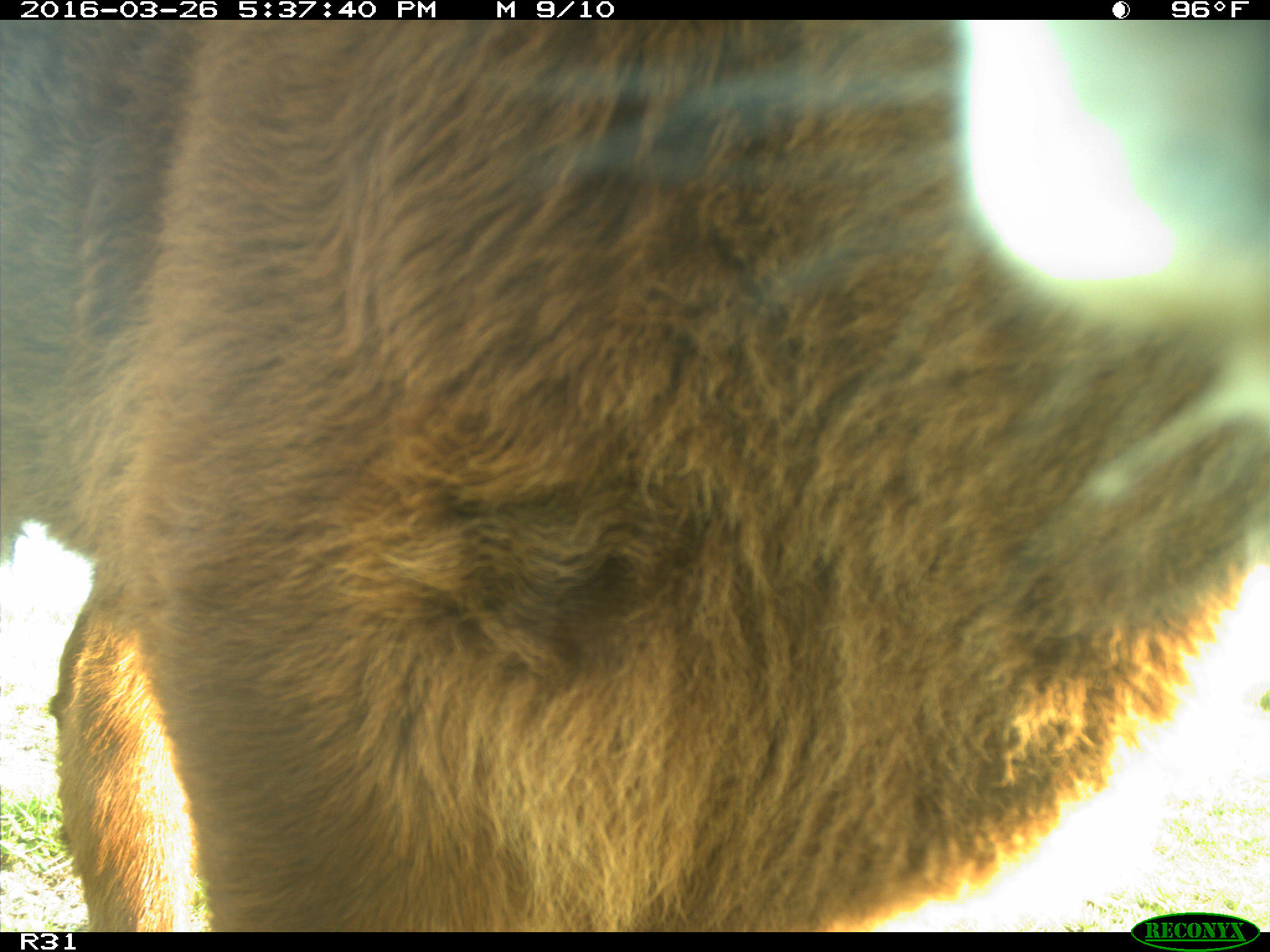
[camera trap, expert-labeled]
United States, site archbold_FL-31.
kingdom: Animalia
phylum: Chordata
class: Mammalia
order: Artiodactyla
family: Bovidae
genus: Bos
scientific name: Bos taurus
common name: domestic cow